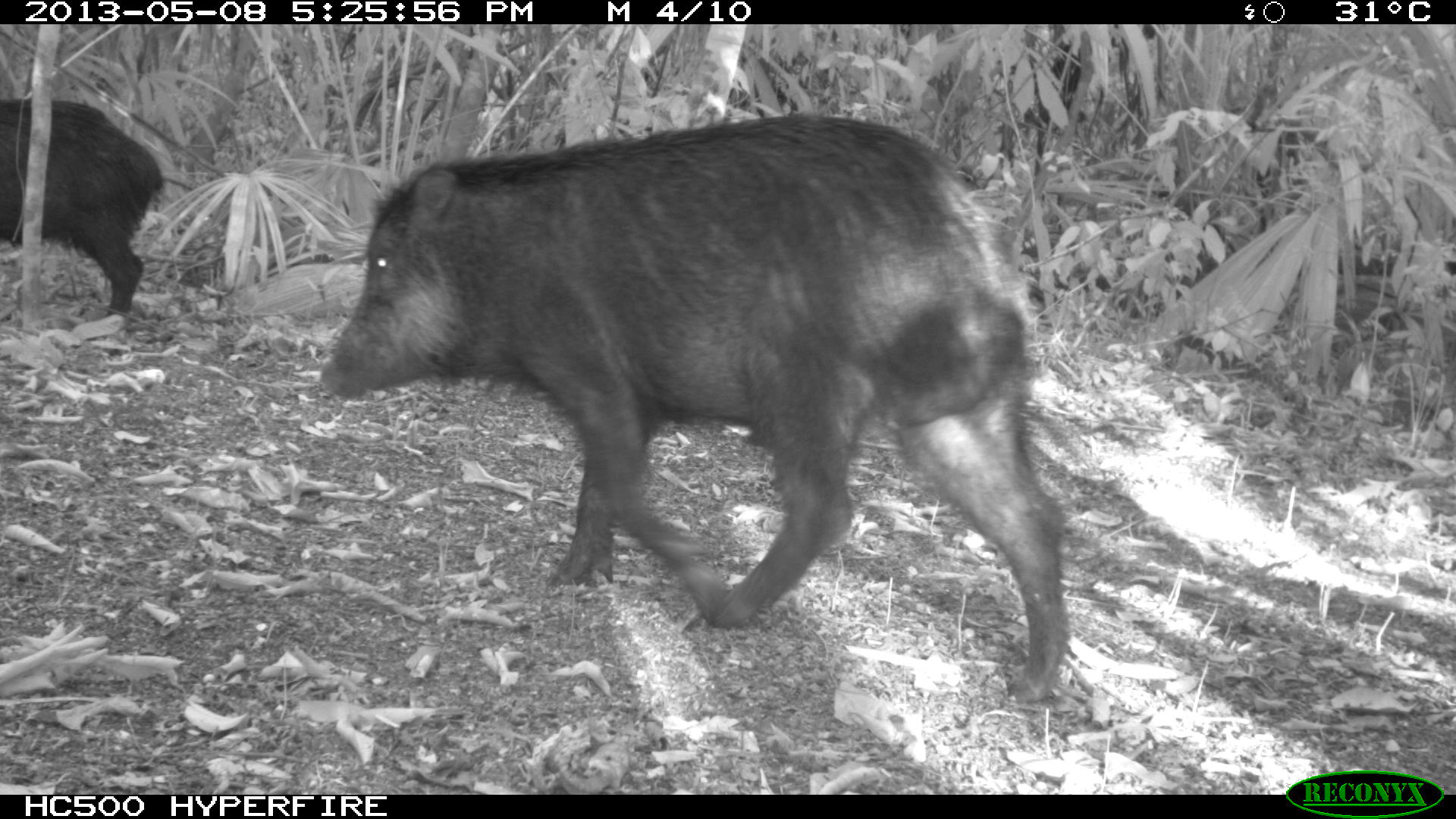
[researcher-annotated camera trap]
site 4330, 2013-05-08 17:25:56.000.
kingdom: Animalia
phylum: Chordata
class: Mammalia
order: Artiodactyla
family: Tayassuidae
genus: Tayassu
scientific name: Tayassu pecari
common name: white-lipped peccary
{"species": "Tayassu pecari (white-lipped peccary)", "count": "2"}